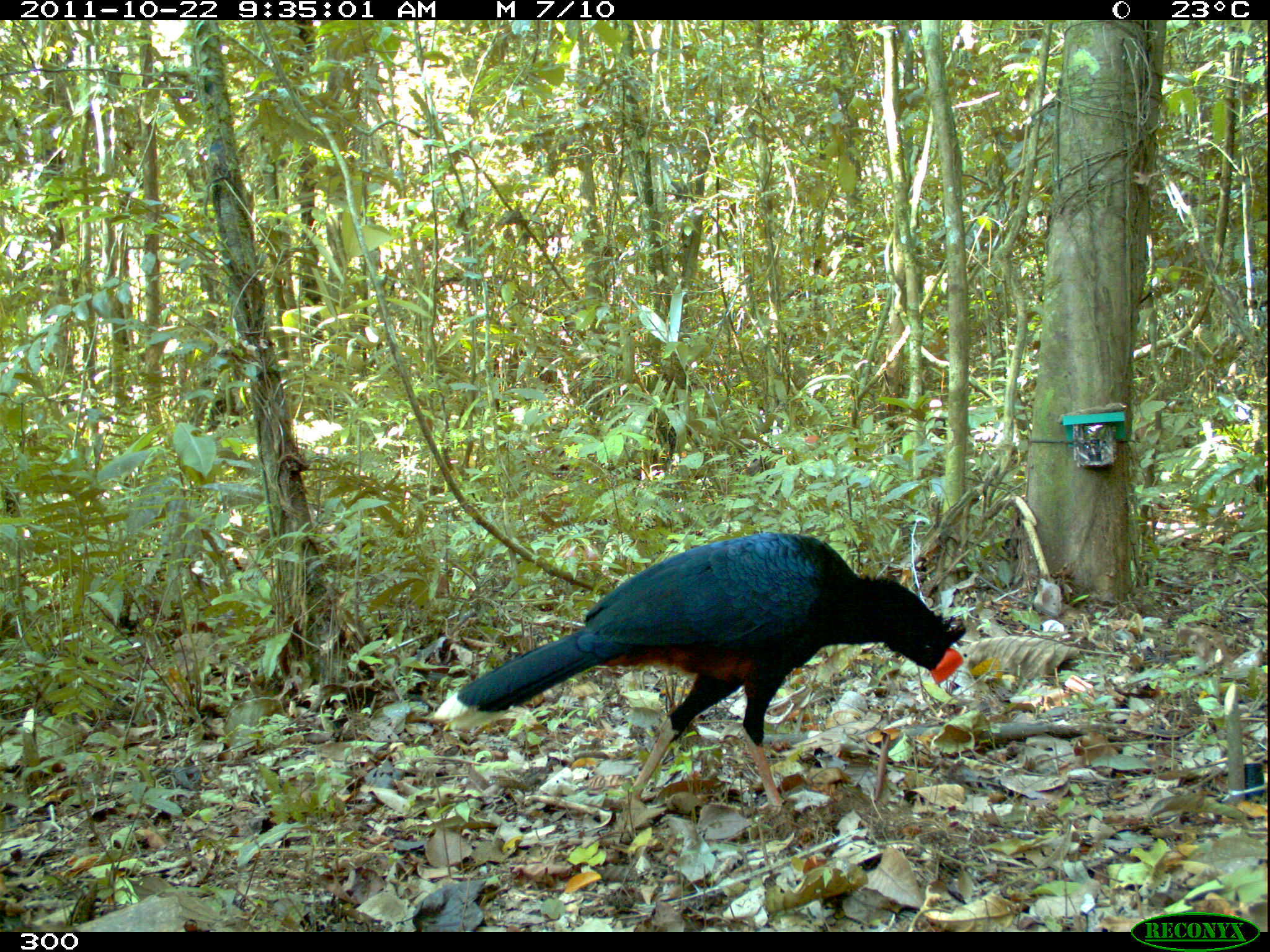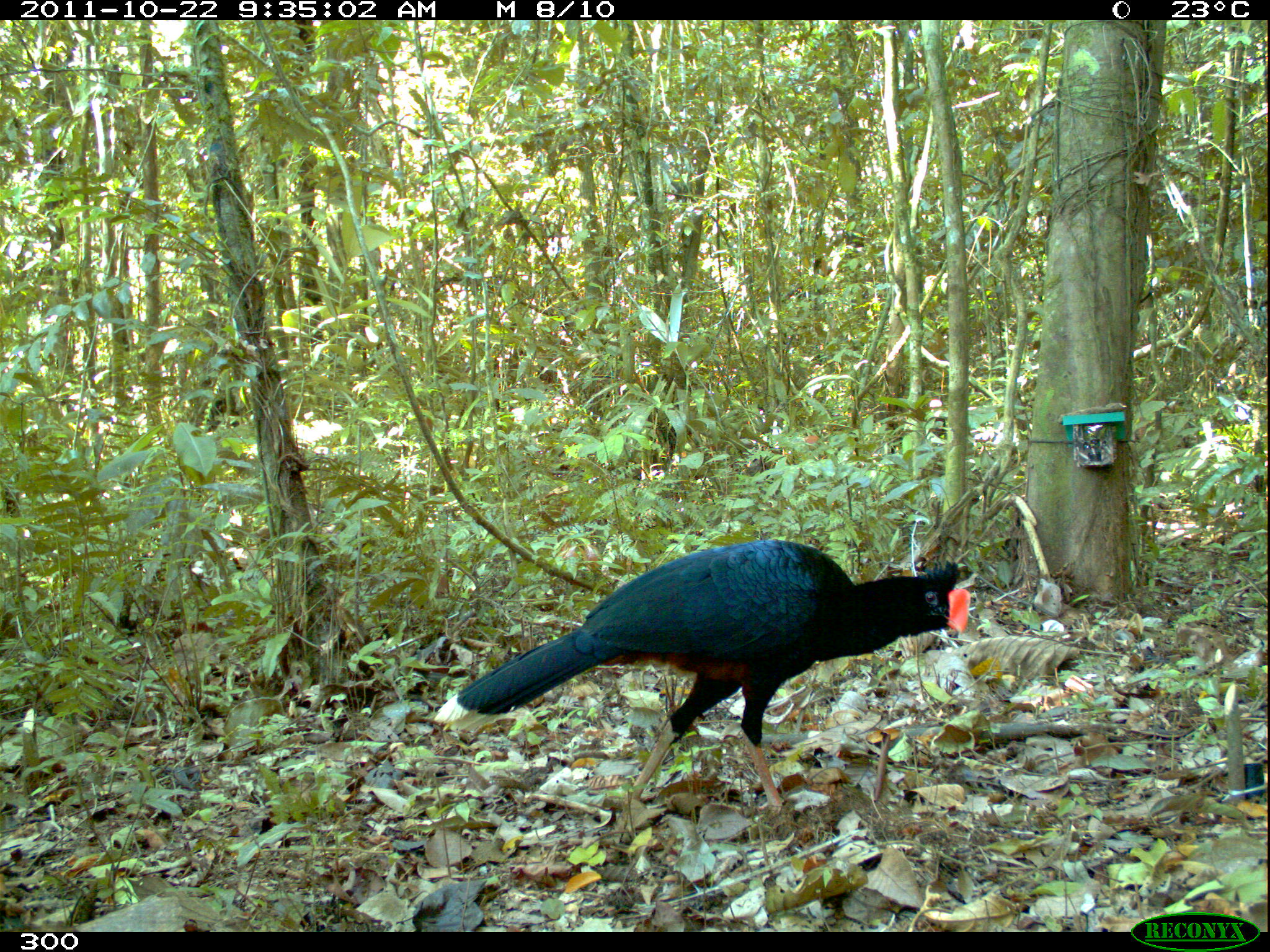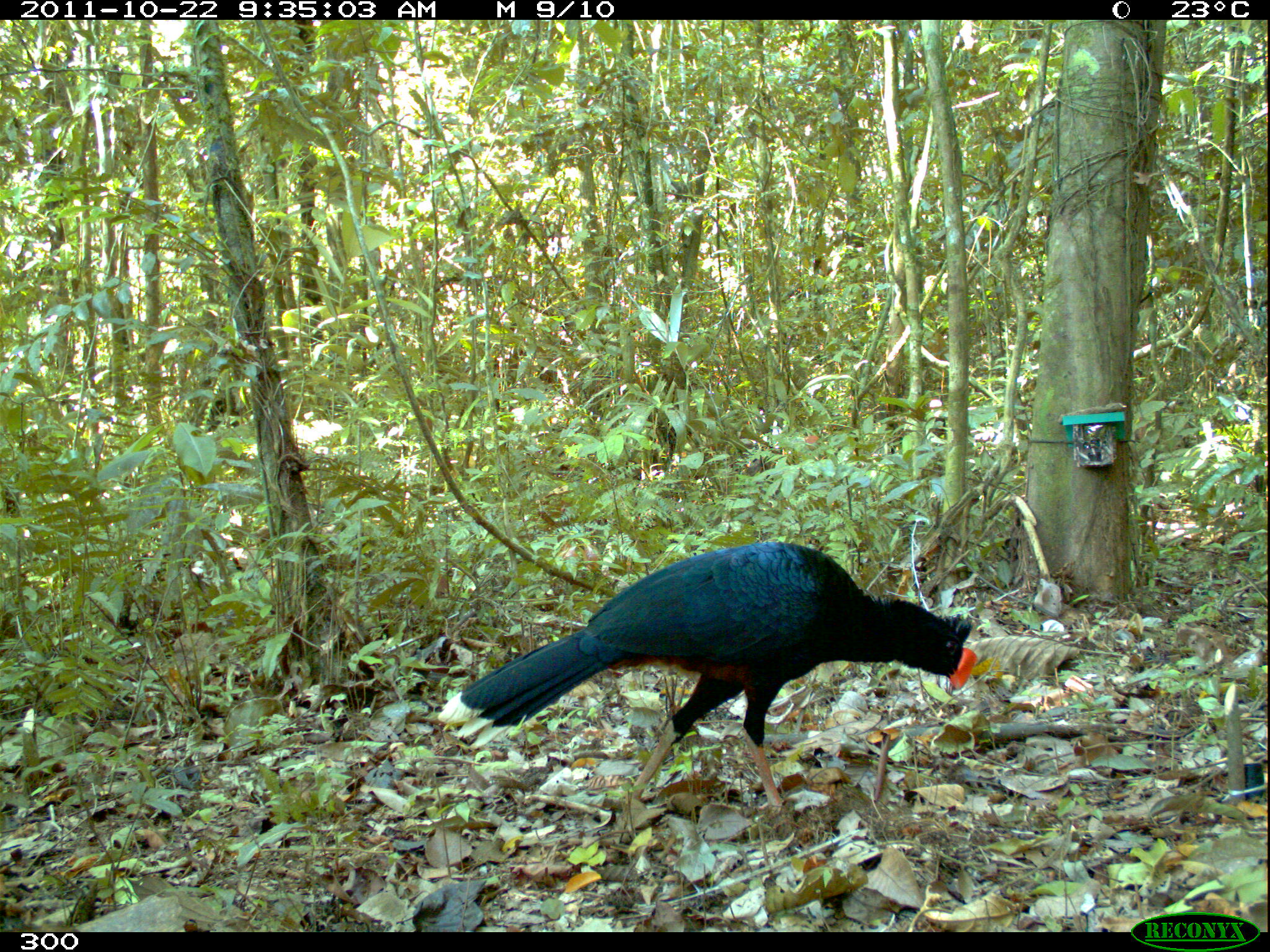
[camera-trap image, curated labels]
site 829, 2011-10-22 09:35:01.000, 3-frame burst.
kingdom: Animalia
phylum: Chordata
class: Aves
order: Galliformes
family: Cracidae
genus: Mitu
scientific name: Mitu tuberosum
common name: razor-billed curassow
Mitu tuberosum (razor-billed curassow).